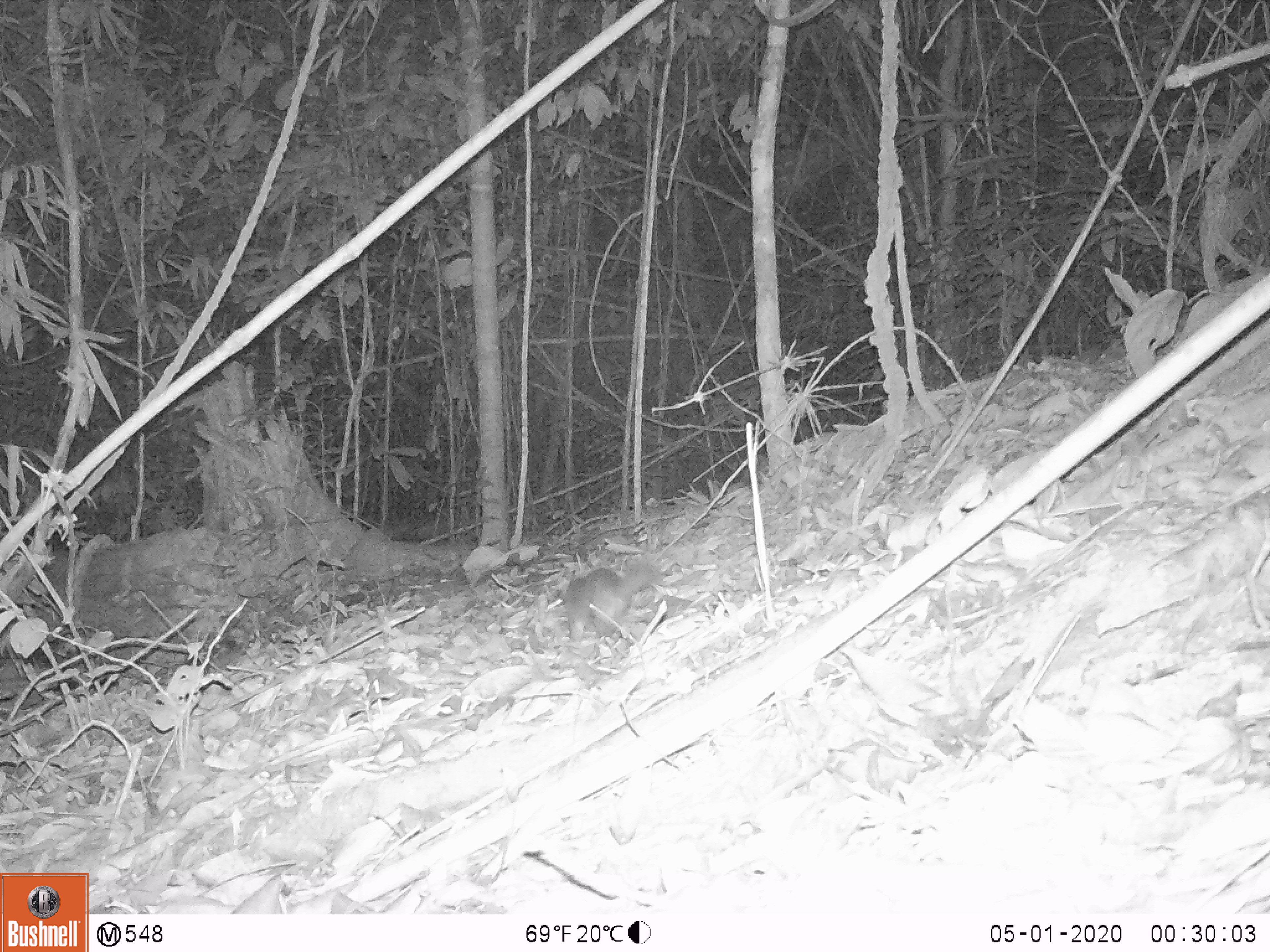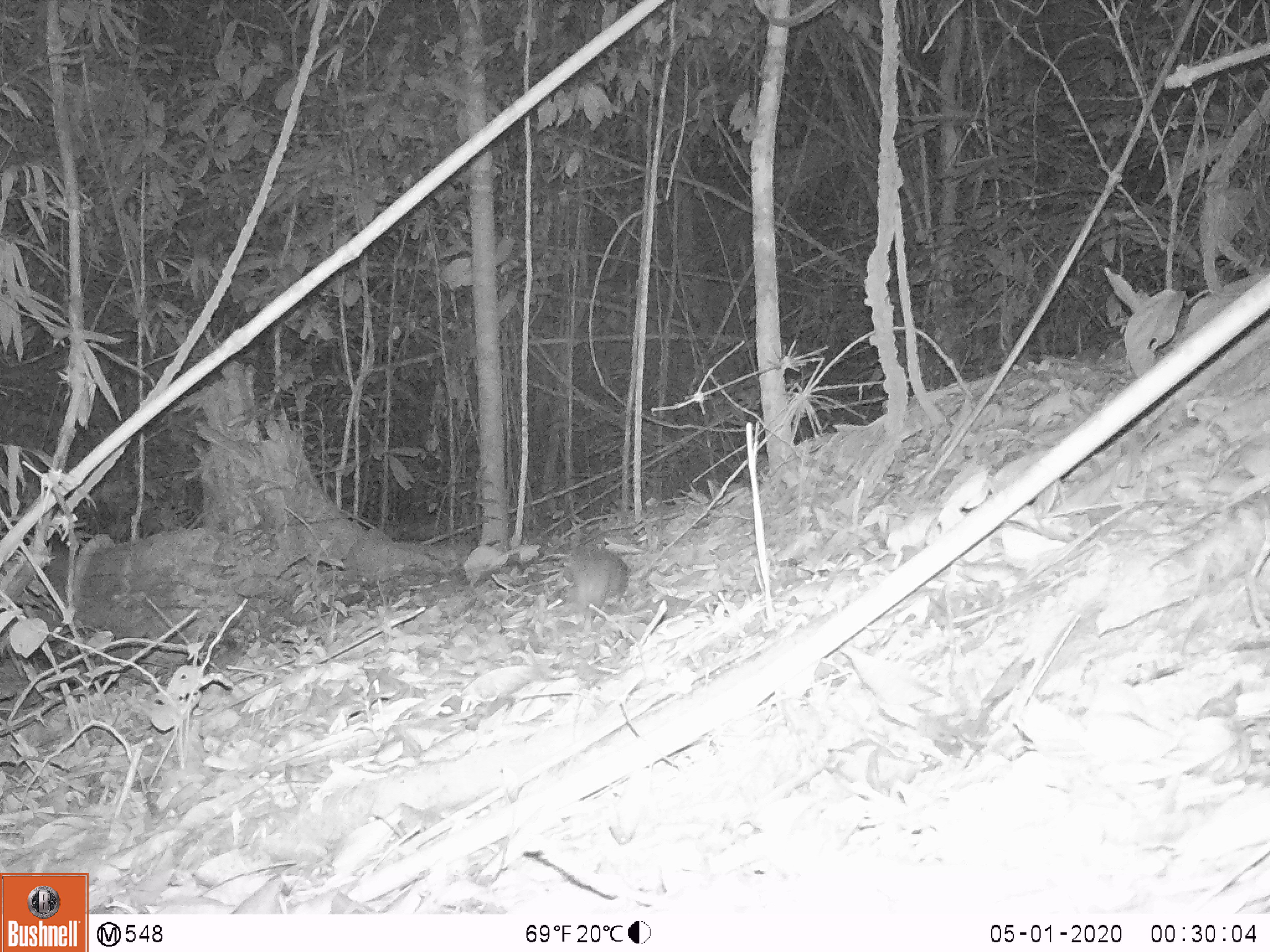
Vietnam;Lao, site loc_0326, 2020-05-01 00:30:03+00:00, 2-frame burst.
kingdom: Animalia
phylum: Chordata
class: Mammalia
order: Carnivora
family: Mustelidae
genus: Melogale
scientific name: Melogale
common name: ferret badger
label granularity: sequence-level